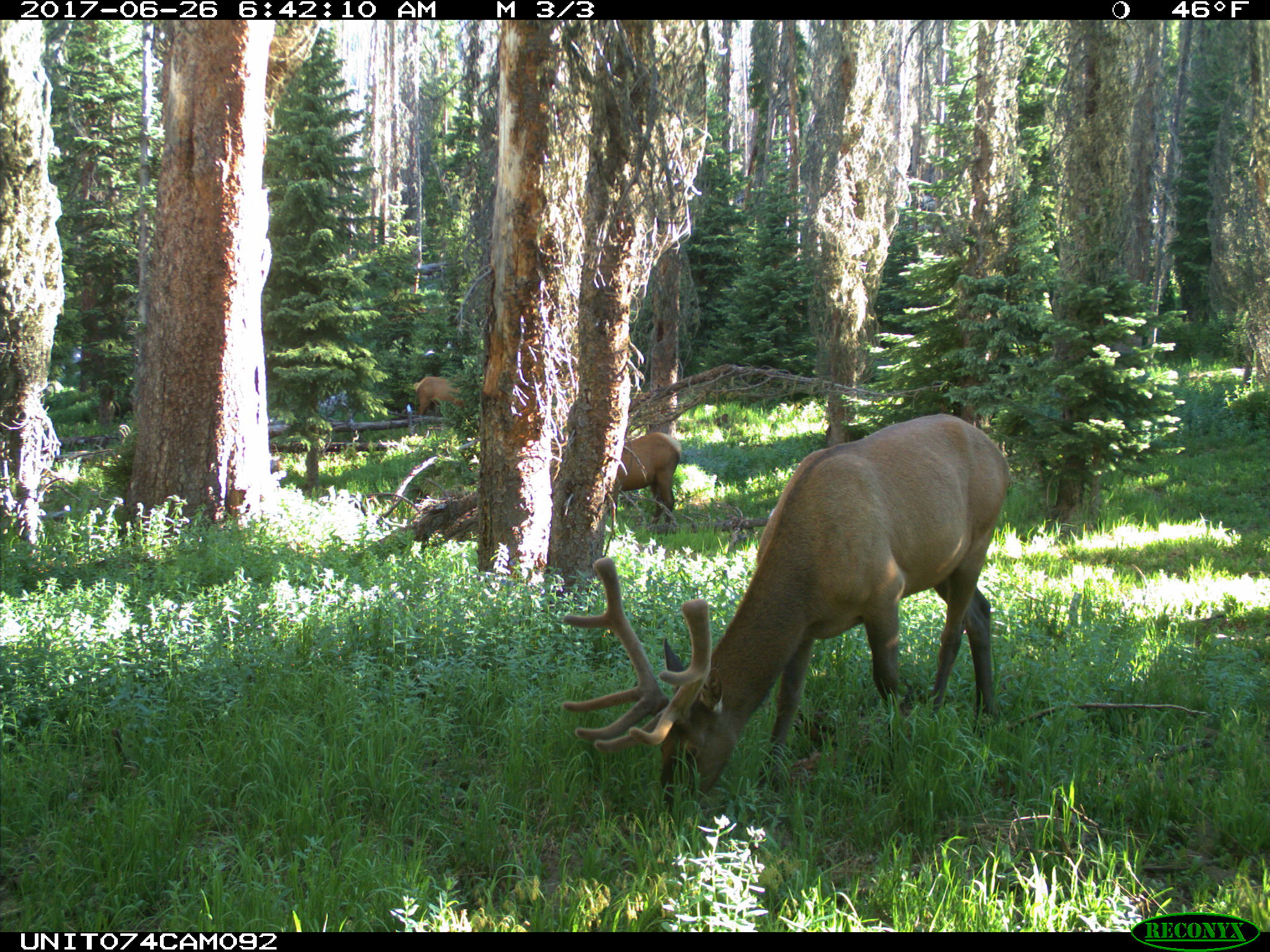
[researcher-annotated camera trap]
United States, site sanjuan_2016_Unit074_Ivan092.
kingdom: Animalia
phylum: Chordata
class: Mammalia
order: Artiodactyla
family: Cervidae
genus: Cervus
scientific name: Cervus elaphus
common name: red deer